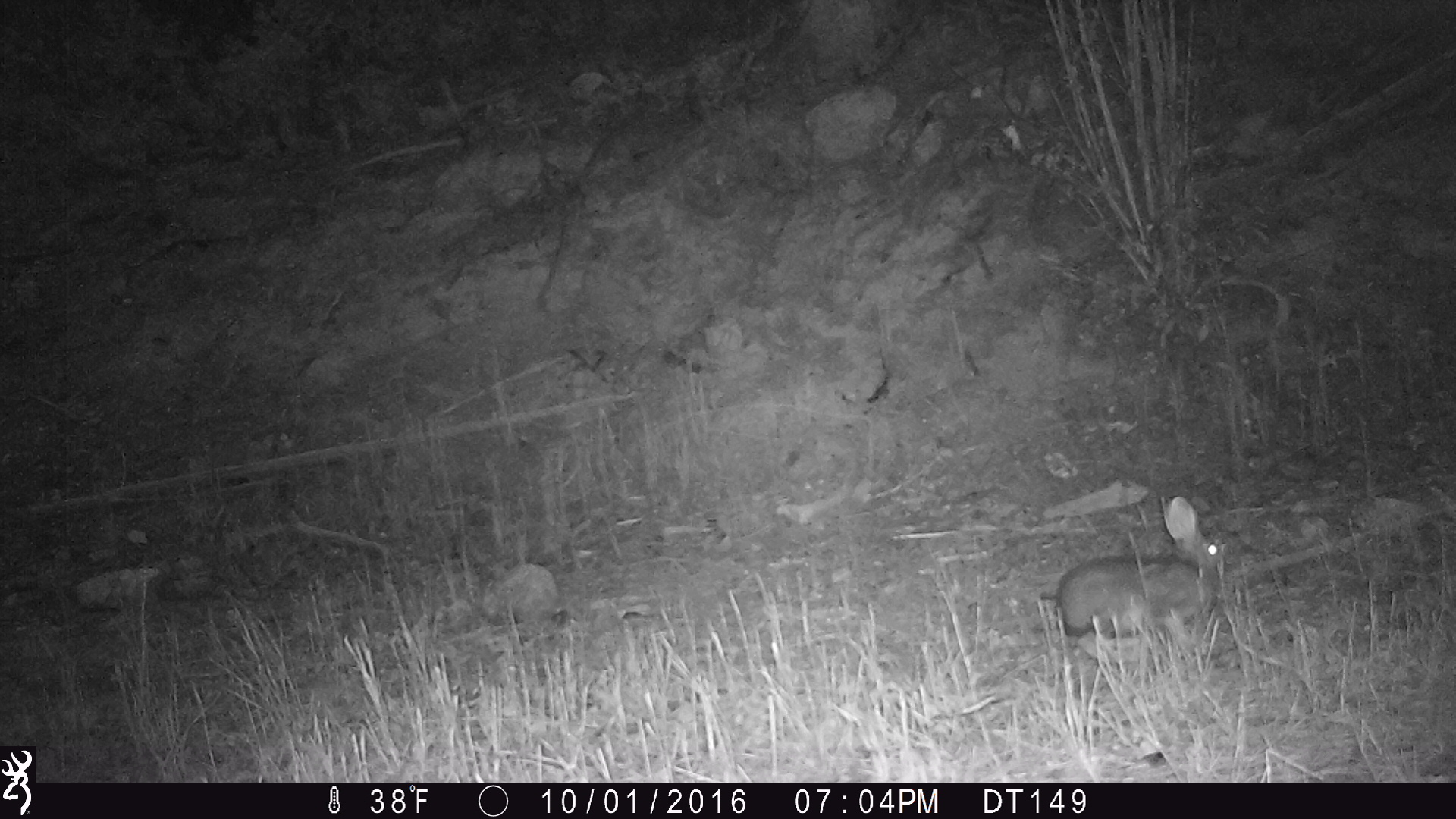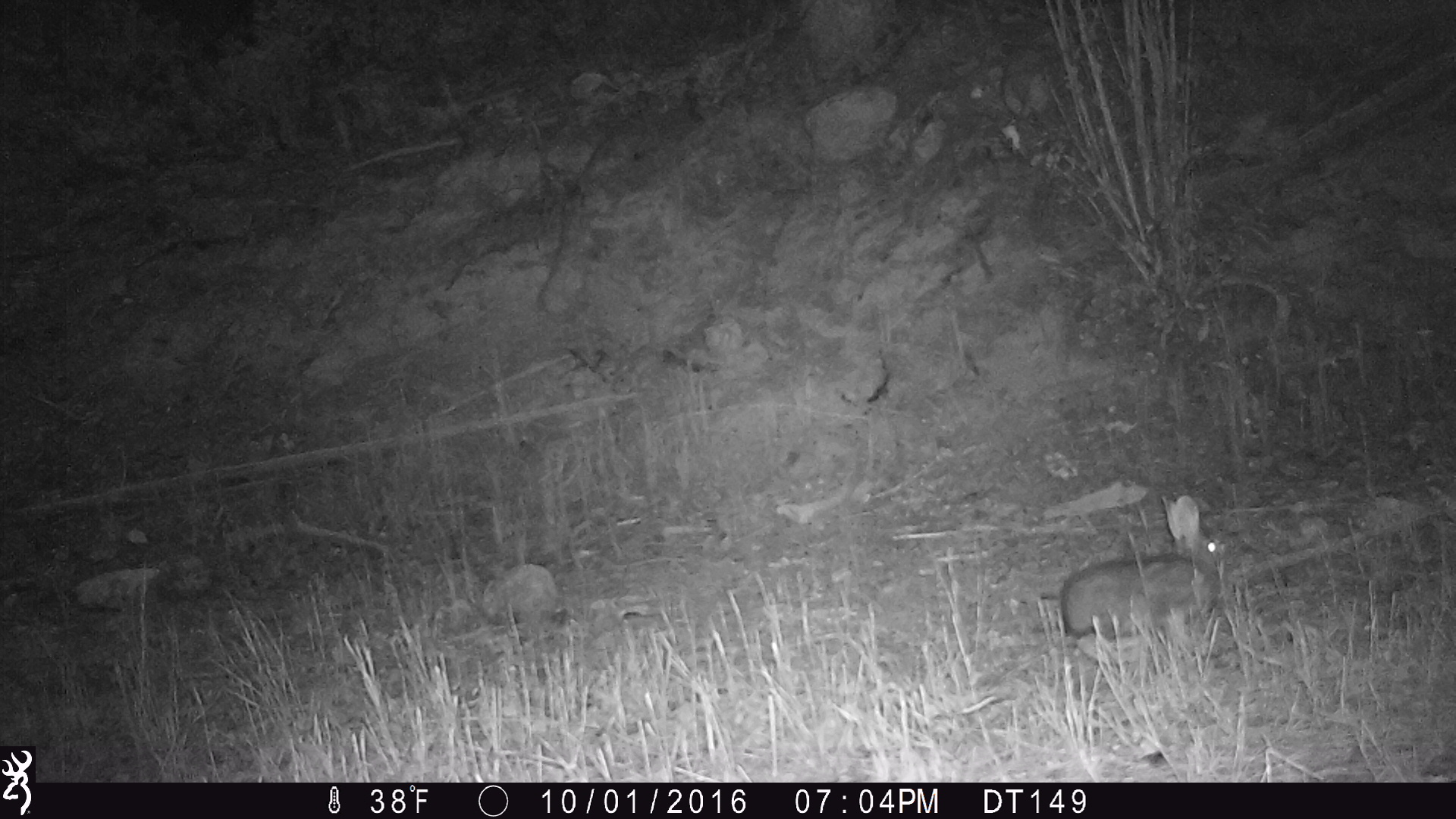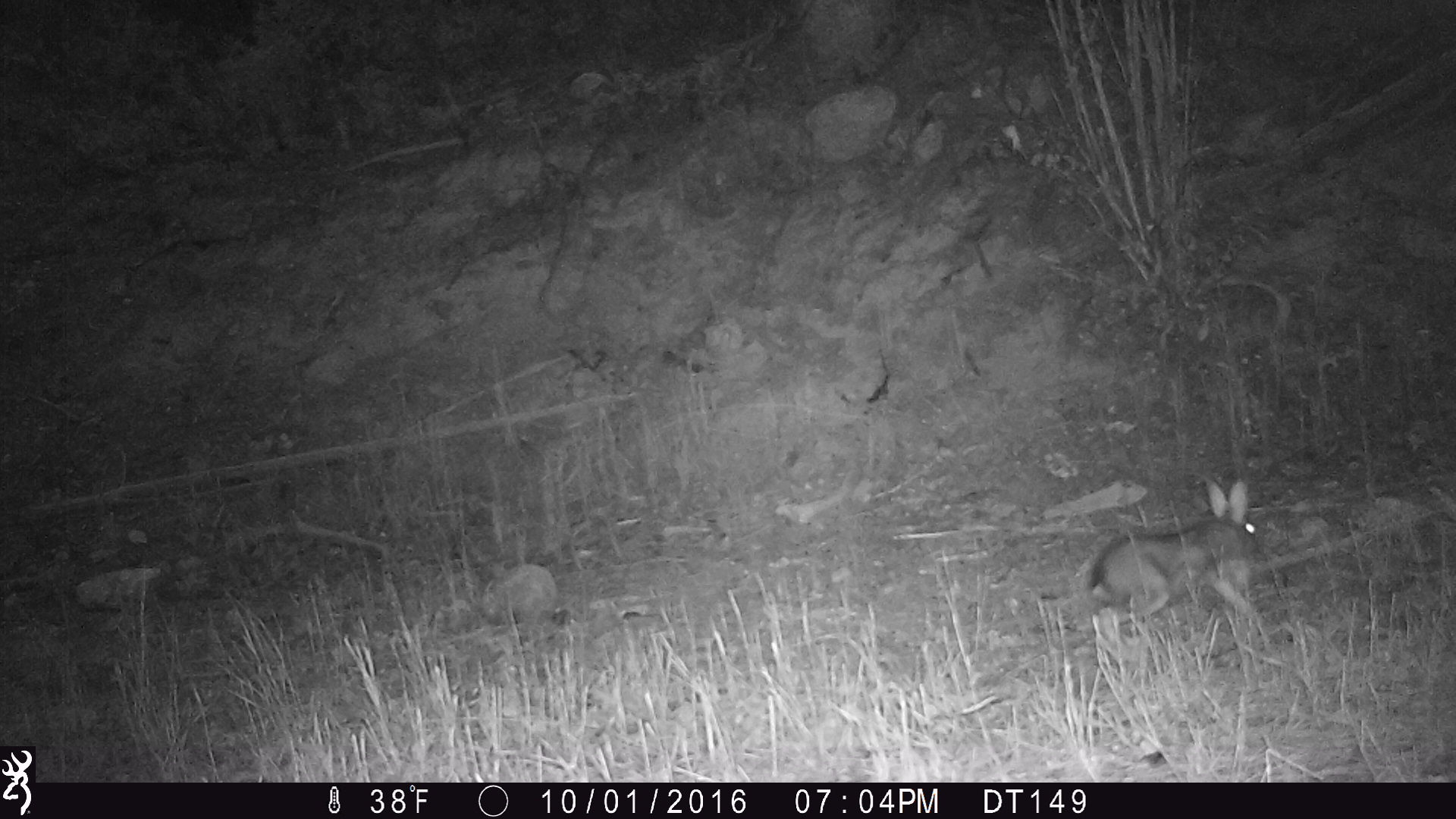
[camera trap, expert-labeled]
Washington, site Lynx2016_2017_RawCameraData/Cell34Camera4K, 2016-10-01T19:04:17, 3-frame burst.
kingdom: Animalia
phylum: Chordata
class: Mammalia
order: Lagomorpha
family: Leporidae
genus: Lepus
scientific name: Lepus americanus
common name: snowshoe hare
Lepus americanus (snowshoe hare). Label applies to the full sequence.